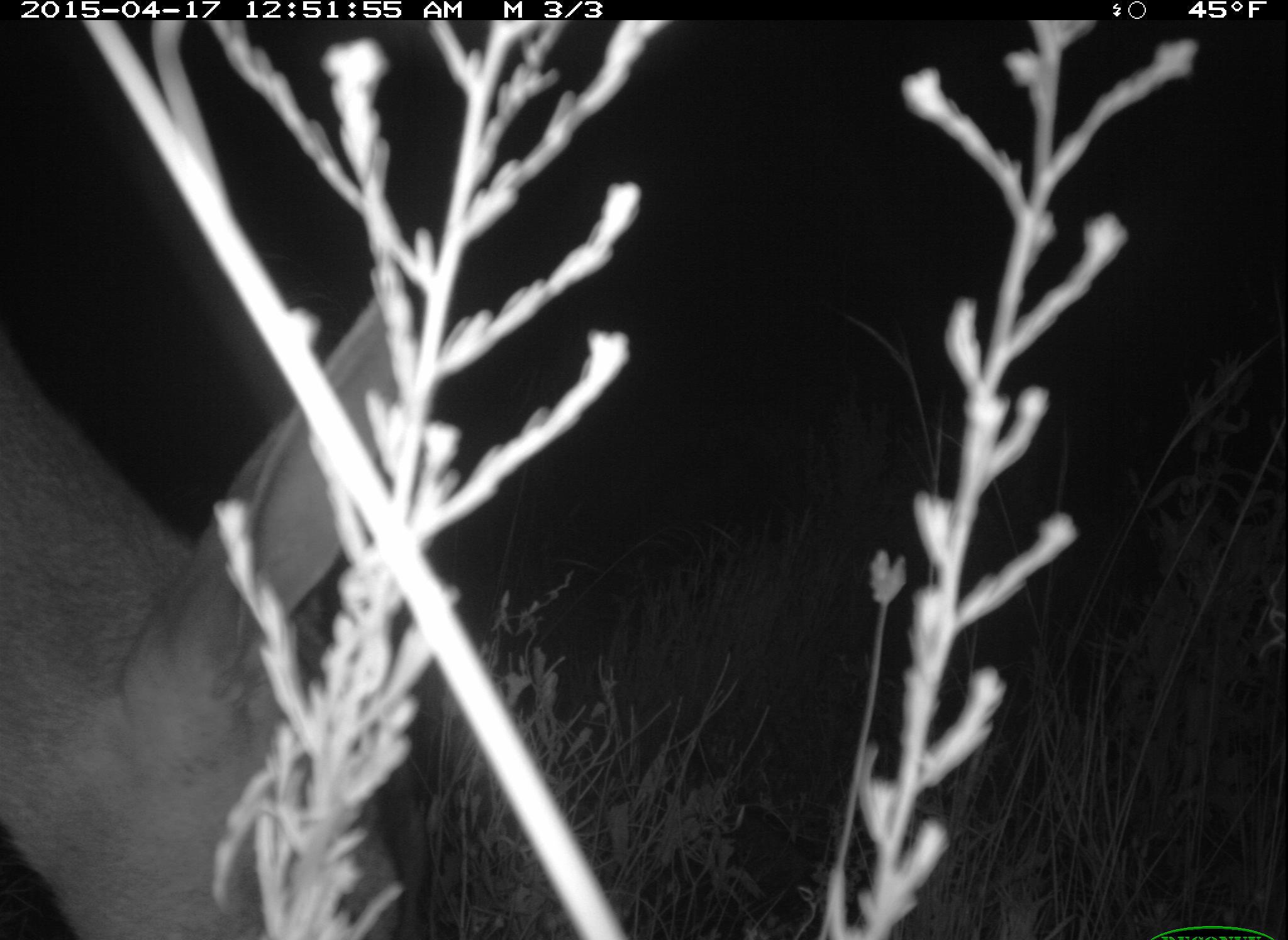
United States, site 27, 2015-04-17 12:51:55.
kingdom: Animalia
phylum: Chordata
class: Mammalia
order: Artiodactyla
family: Cervidae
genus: Odocoileus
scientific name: Odocoileus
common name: deer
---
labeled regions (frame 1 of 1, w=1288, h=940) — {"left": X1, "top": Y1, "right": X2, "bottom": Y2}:
deer: {"left": 0, "top": 281, "right": 422, "bottom": 938}